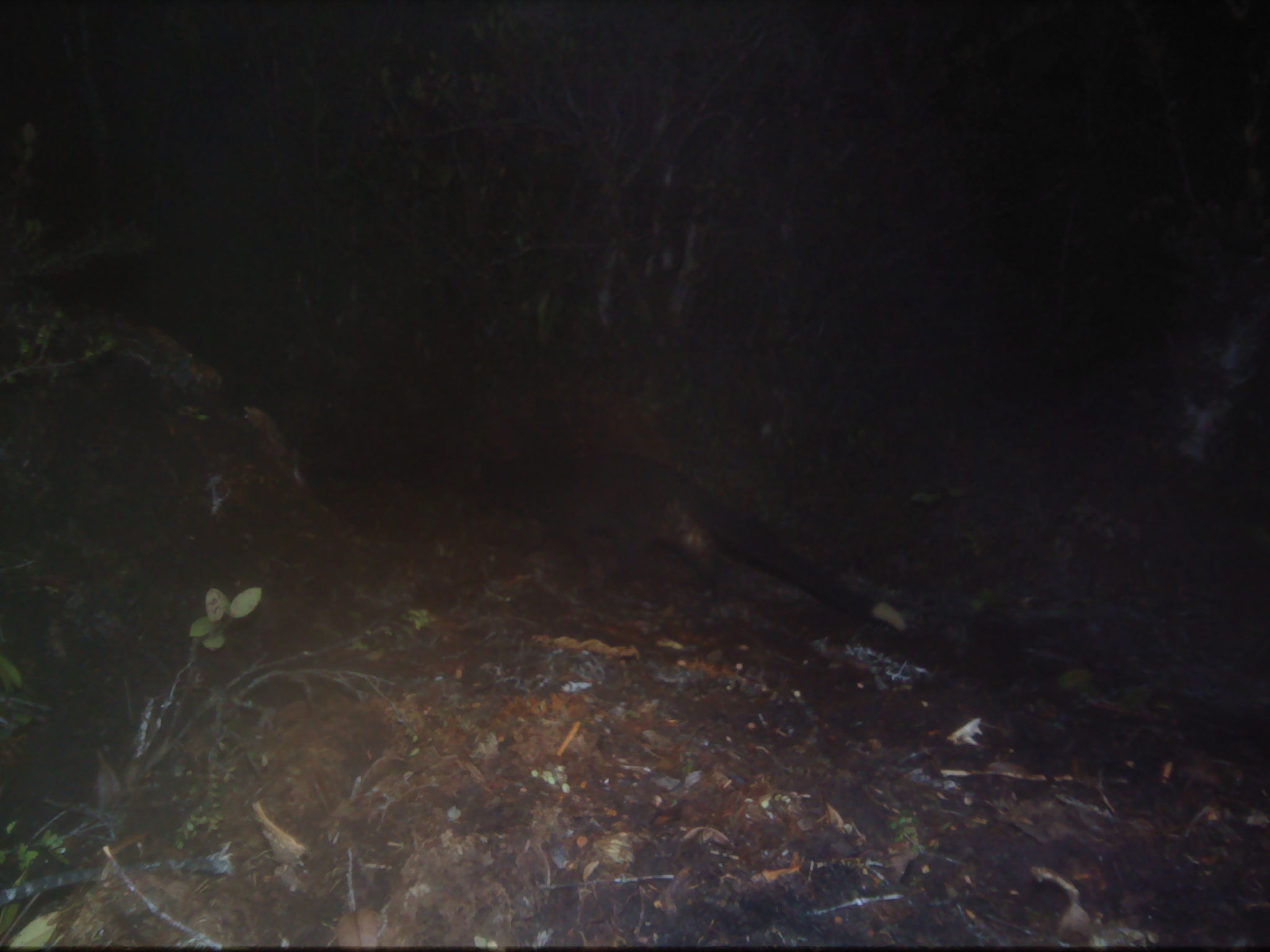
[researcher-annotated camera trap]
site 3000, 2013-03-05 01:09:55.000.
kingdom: Animalia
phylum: Chordata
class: Mammalia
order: Carnivora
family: Viverridae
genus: Paguma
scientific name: Paguma larvata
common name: masked palm civet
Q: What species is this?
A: Paguma larvata (masked palm civet).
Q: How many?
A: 1.